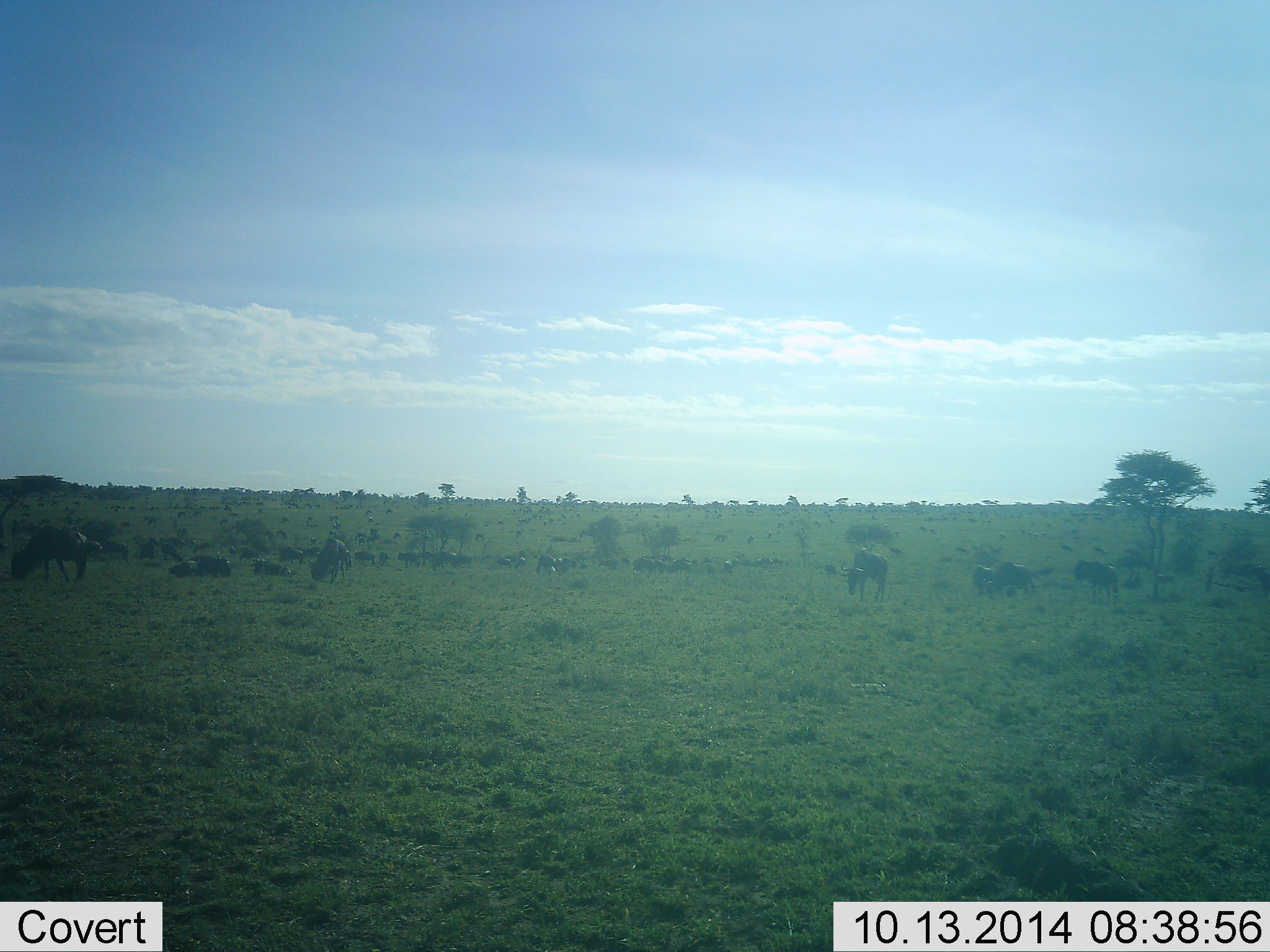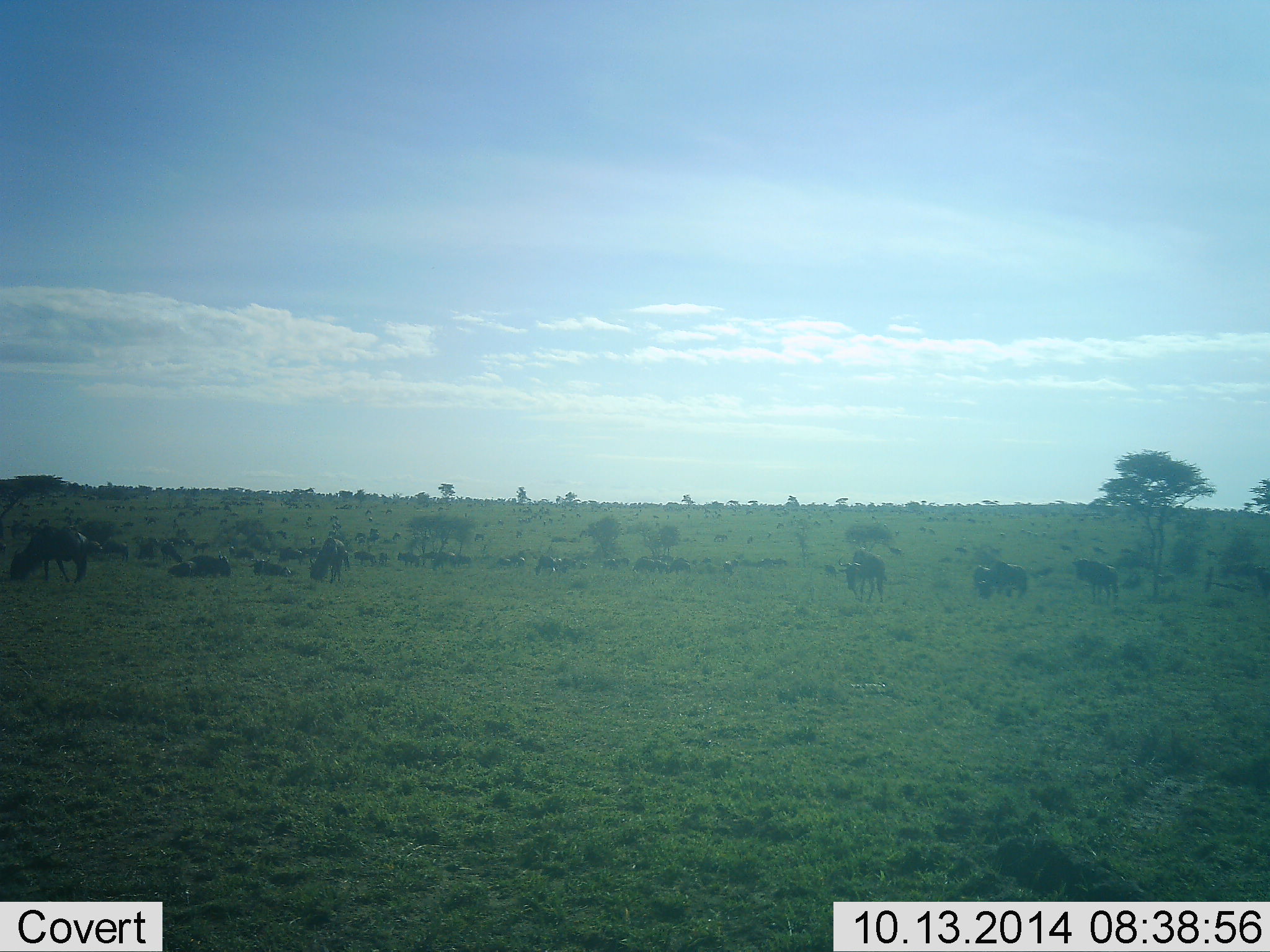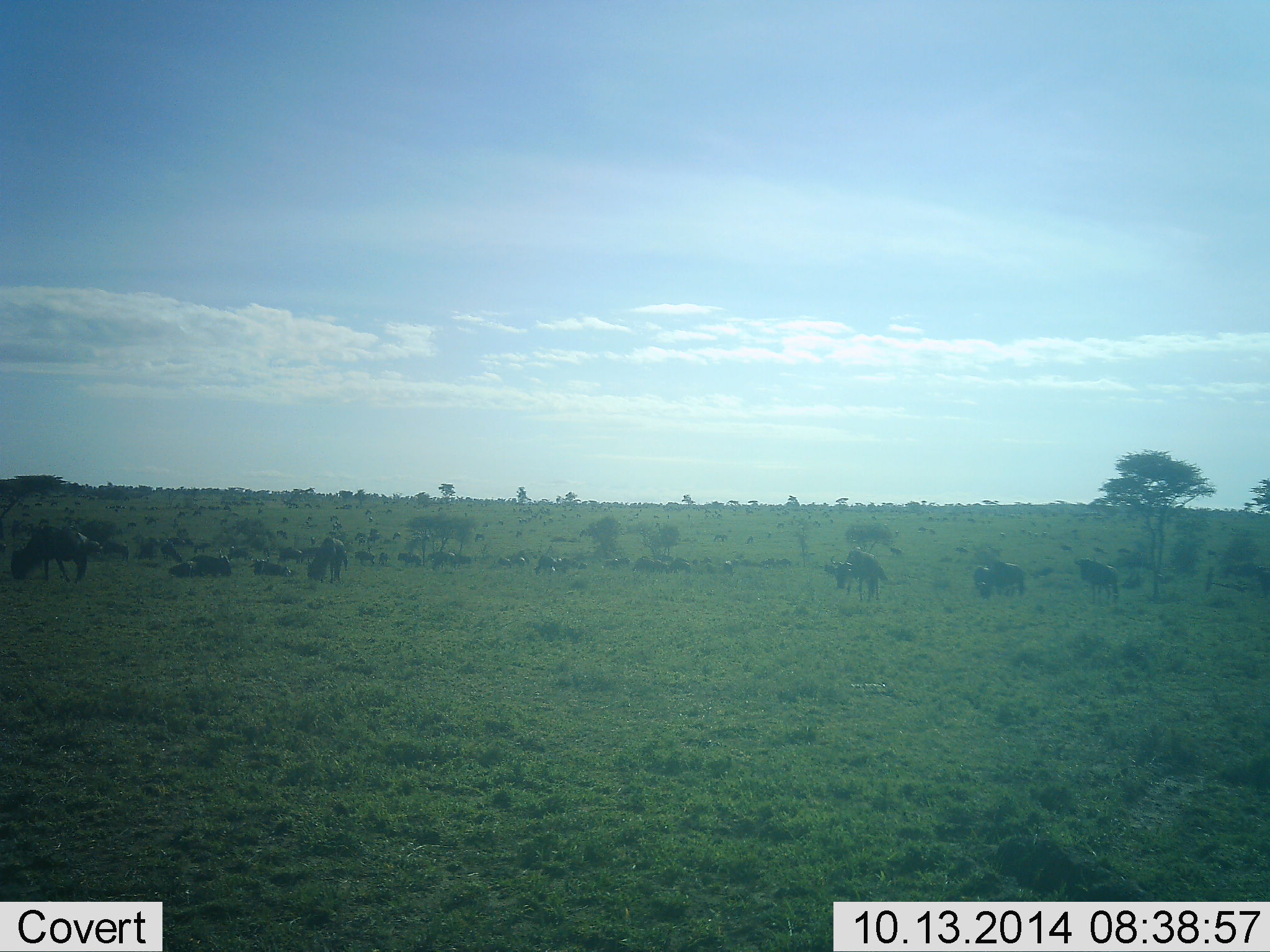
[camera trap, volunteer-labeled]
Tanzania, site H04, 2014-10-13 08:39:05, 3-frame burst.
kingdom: Animalia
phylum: Chordata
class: Mammalia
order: Artiodactyla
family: Bovidae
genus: Connochaetes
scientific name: Connochaetes taurinus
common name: blue wildebeest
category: wildebeest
Wildebeest (blue wildebeest) (Connochaetes taurinus), count 11-50. Behavior (volunteer vote fractions): standing 50%, resting 40%, moving 30%, interacting 0%. Young present (vote fraction): 0%. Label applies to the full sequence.